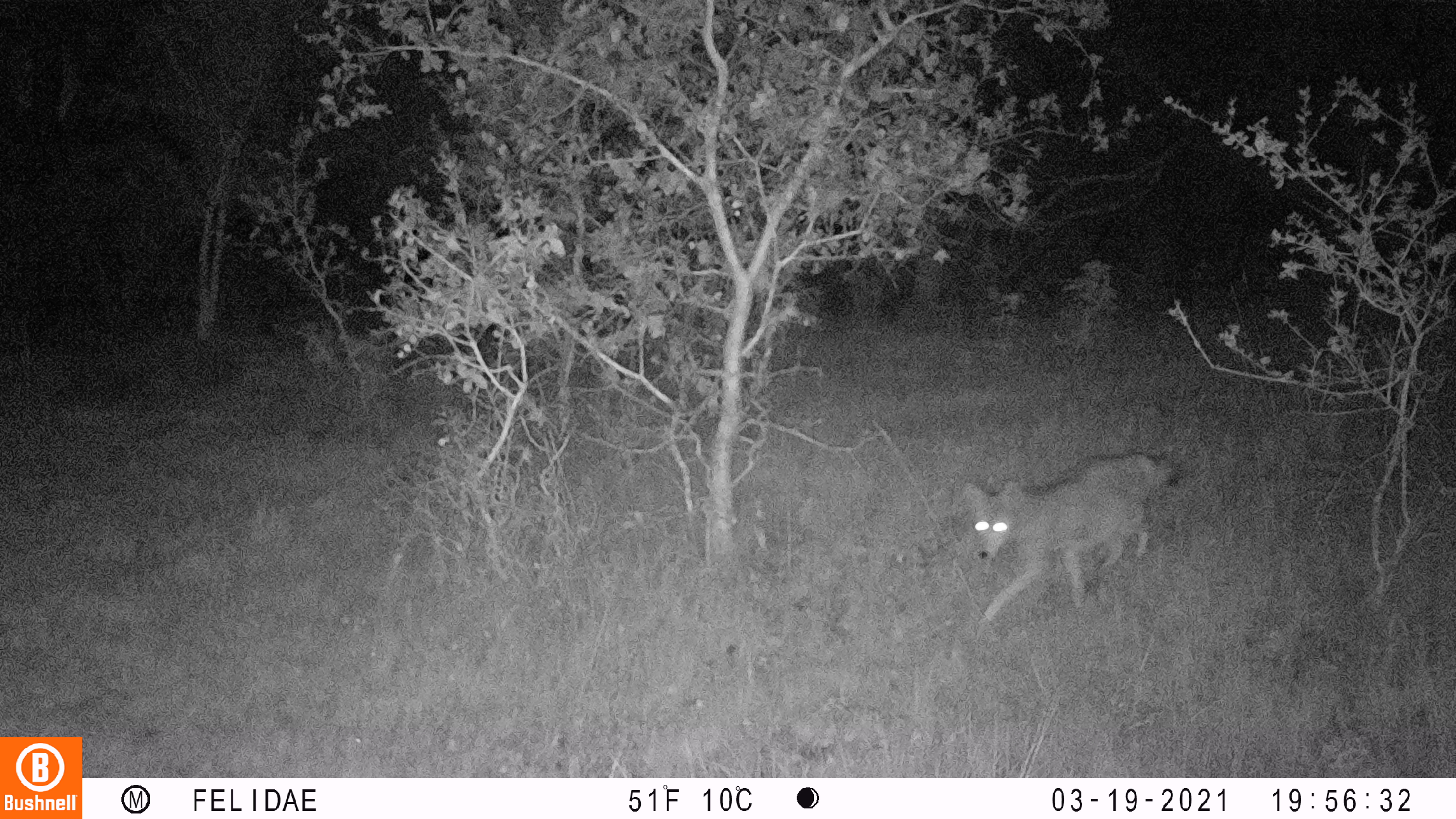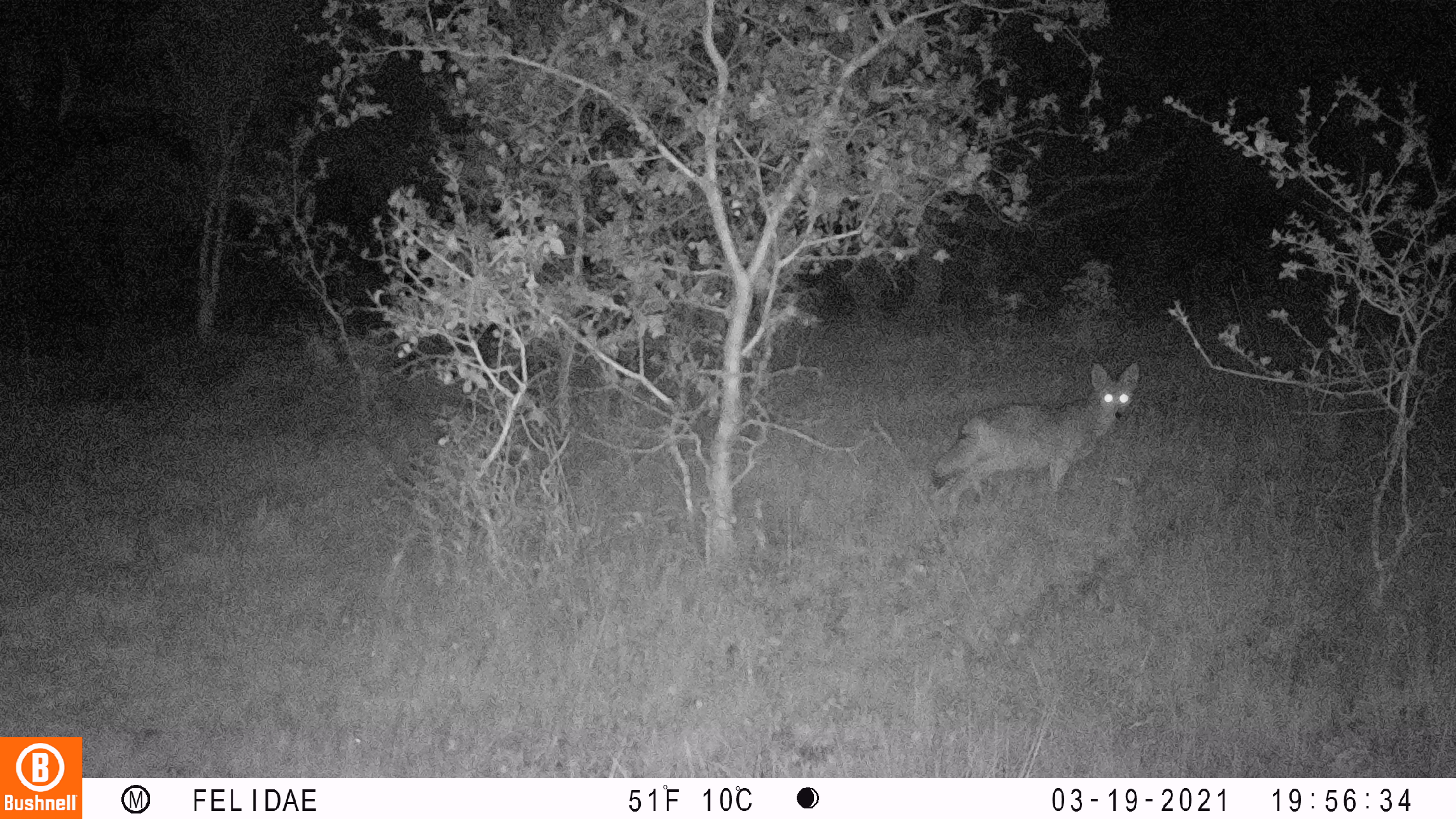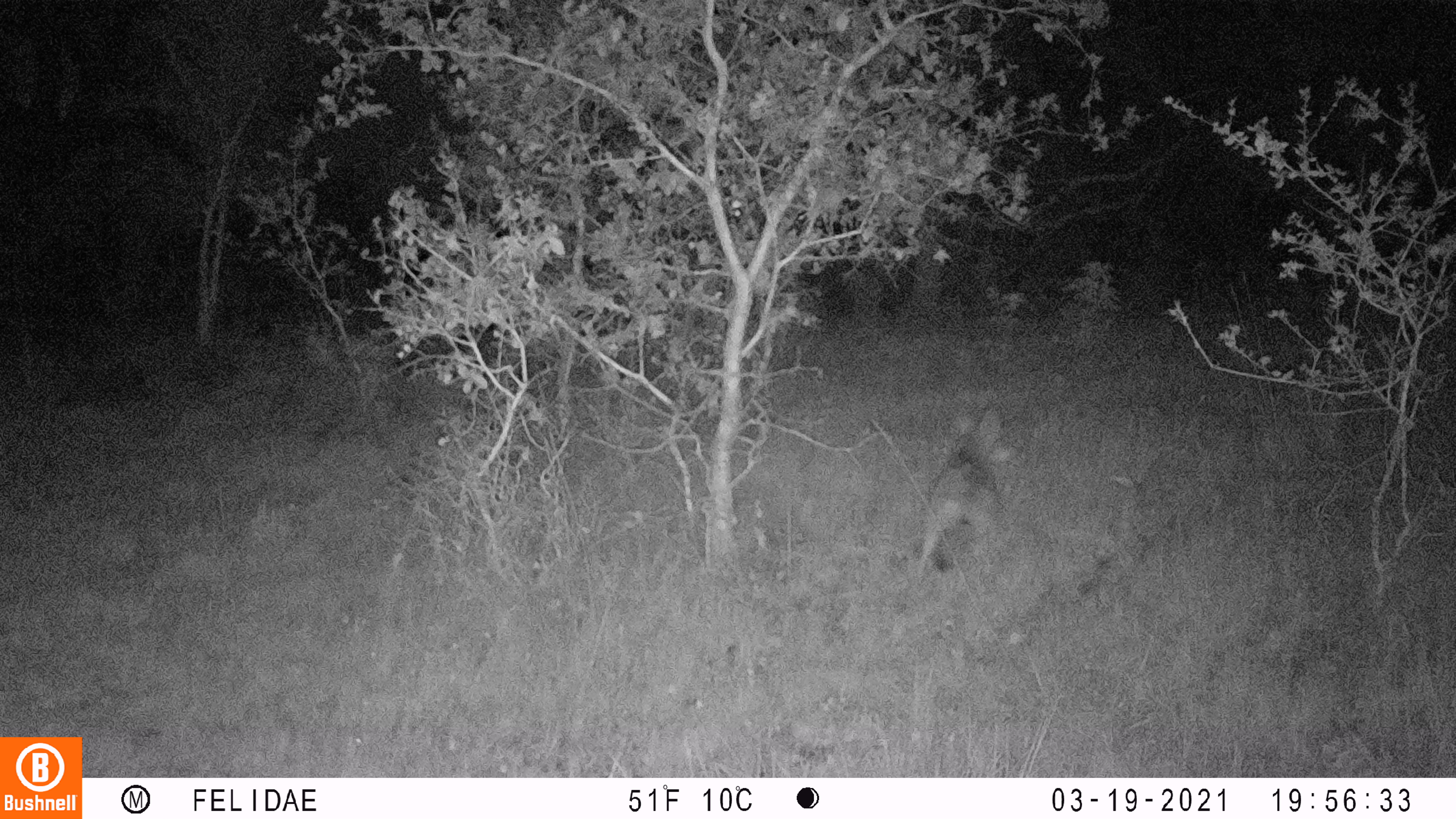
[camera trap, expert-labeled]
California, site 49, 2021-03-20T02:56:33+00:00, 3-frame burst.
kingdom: Animalia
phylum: Chordata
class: Mammalia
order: Carnivora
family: Canidae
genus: Canis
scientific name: Canis latrans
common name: coyote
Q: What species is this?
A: Coyote (Canis latrans).